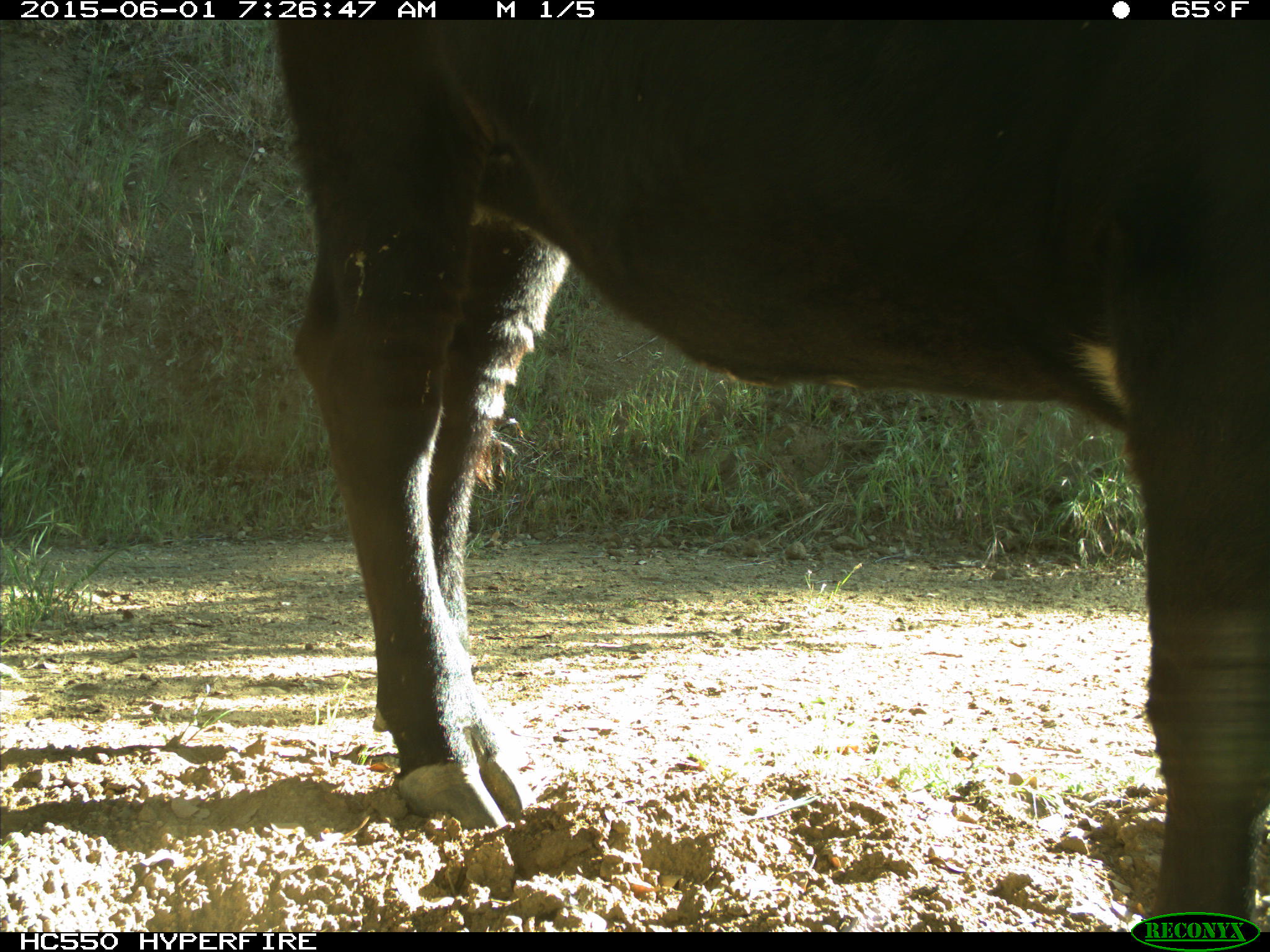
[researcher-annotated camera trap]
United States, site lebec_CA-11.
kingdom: Animalia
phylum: Chordata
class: Mammalia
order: Artiodactyla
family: Bovidae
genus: Bos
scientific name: Bos taurus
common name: domestic cow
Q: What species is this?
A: Bos taurus (domestic cow).